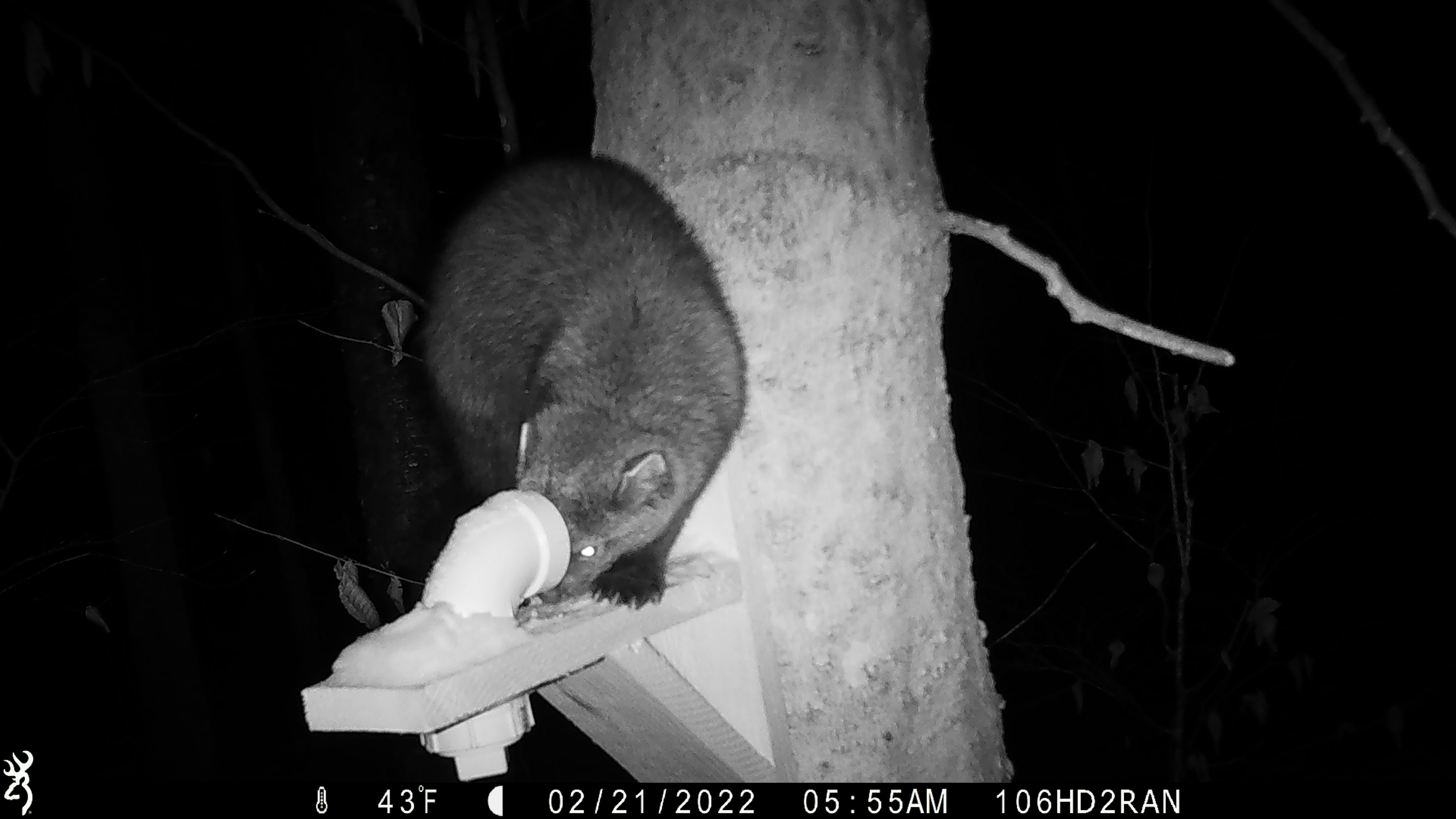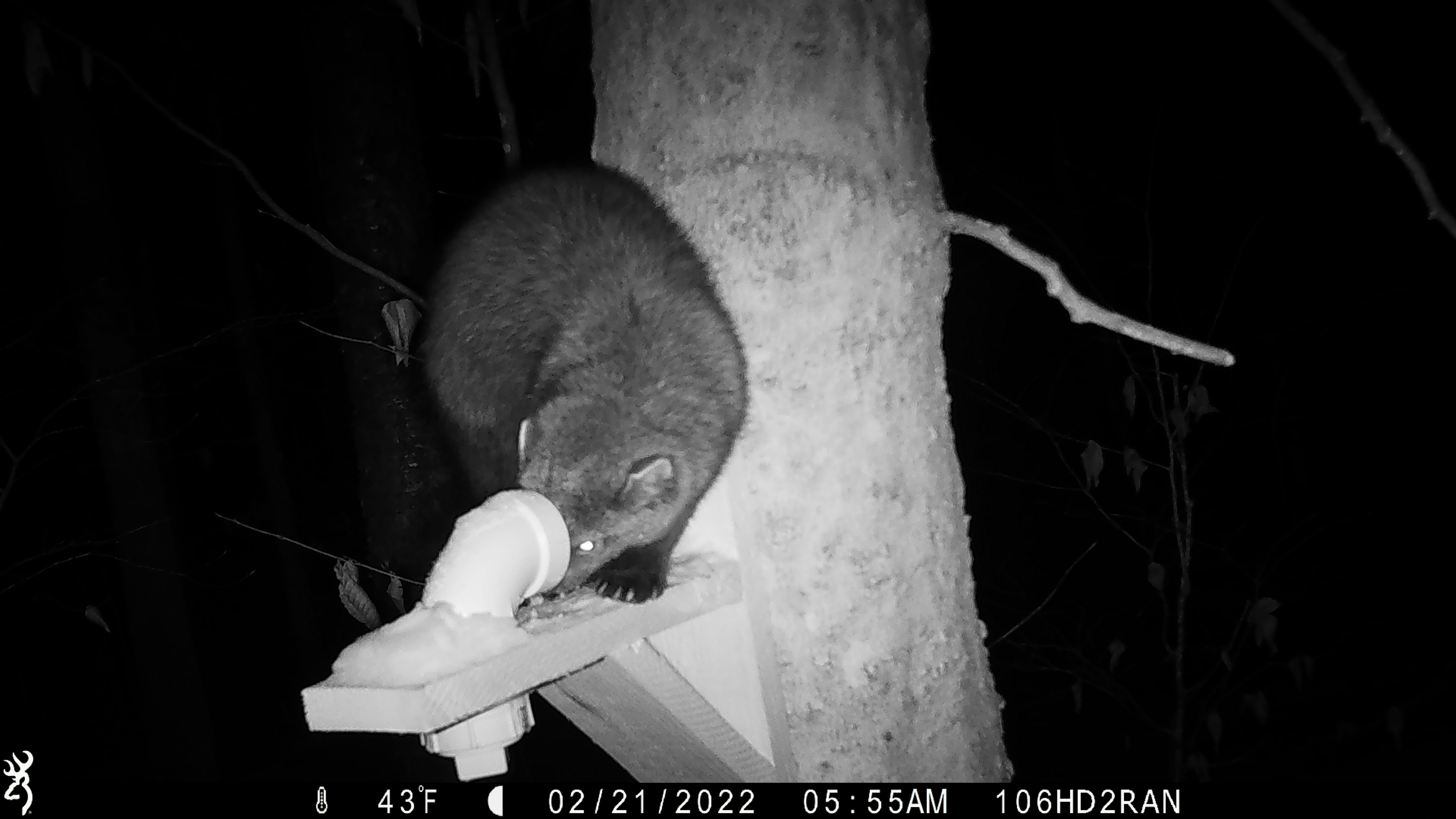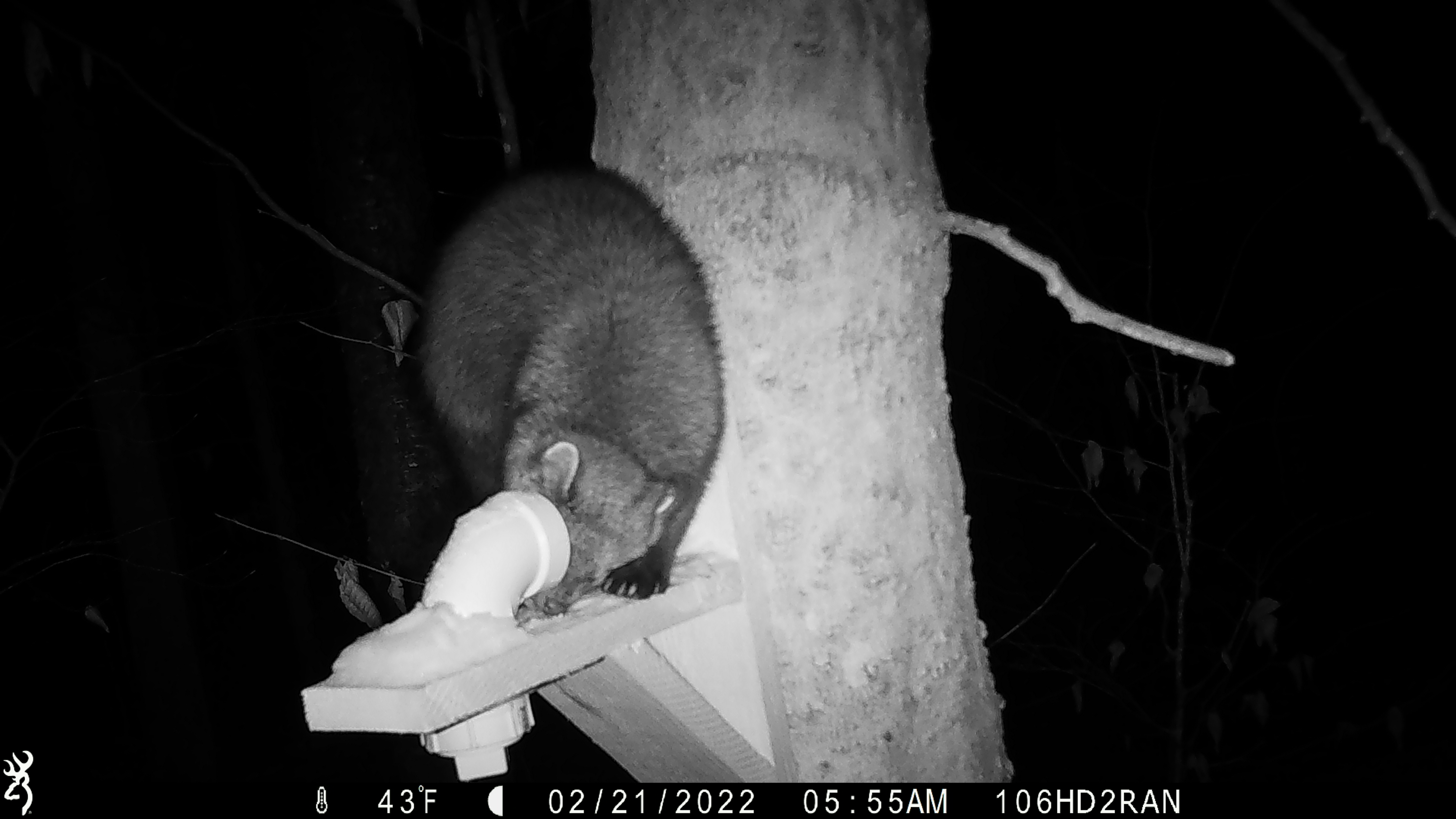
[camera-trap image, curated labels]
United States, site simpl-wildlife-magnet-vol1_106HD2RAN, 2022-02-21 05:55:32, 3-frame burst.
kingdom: Animalia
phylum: Chordata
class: Mammalia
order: Carnivora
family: Mustelidae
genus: Pekania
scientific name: Pekania pennanti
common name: fisher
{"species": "fisher (Pekania pennanti)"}